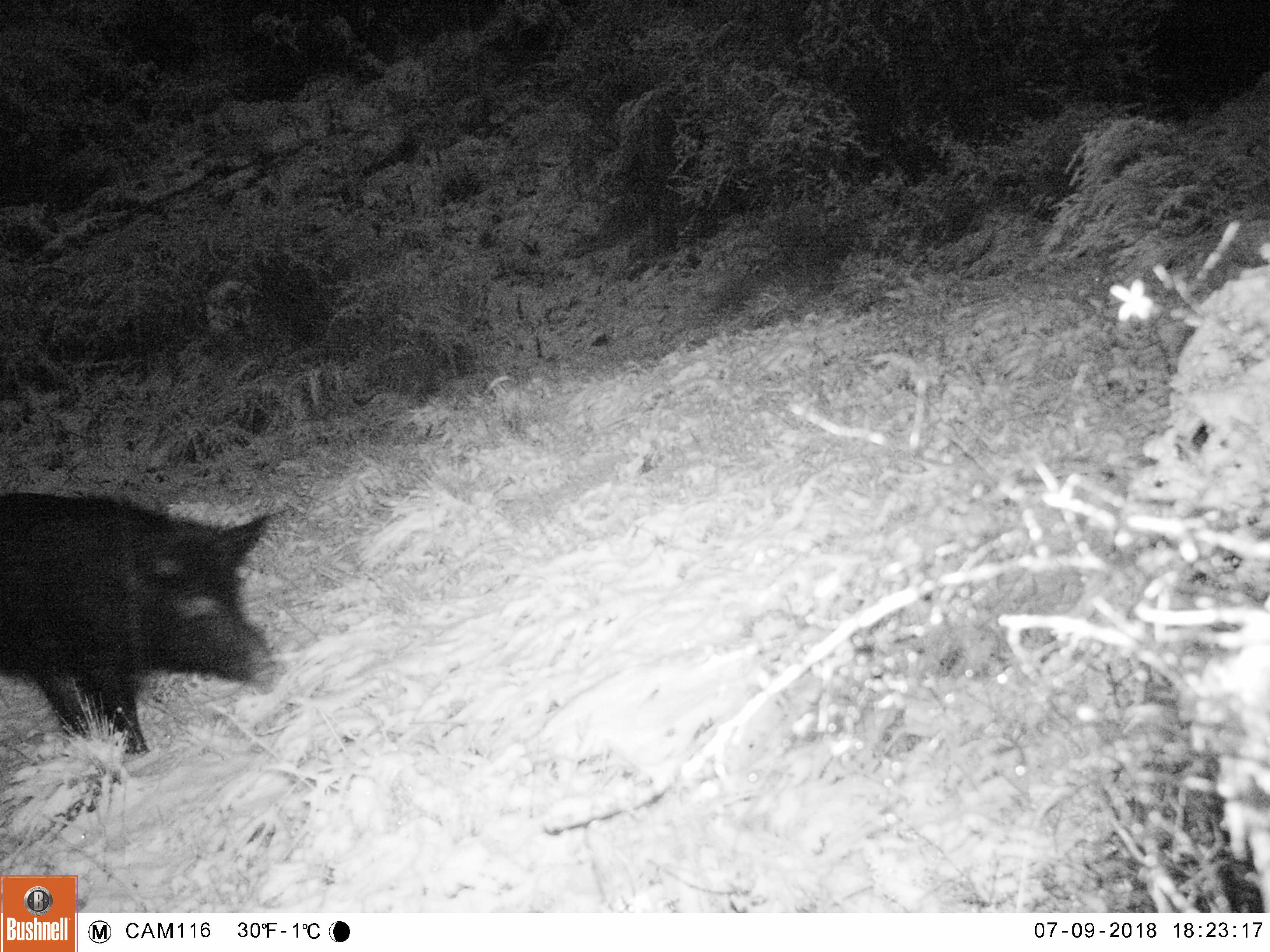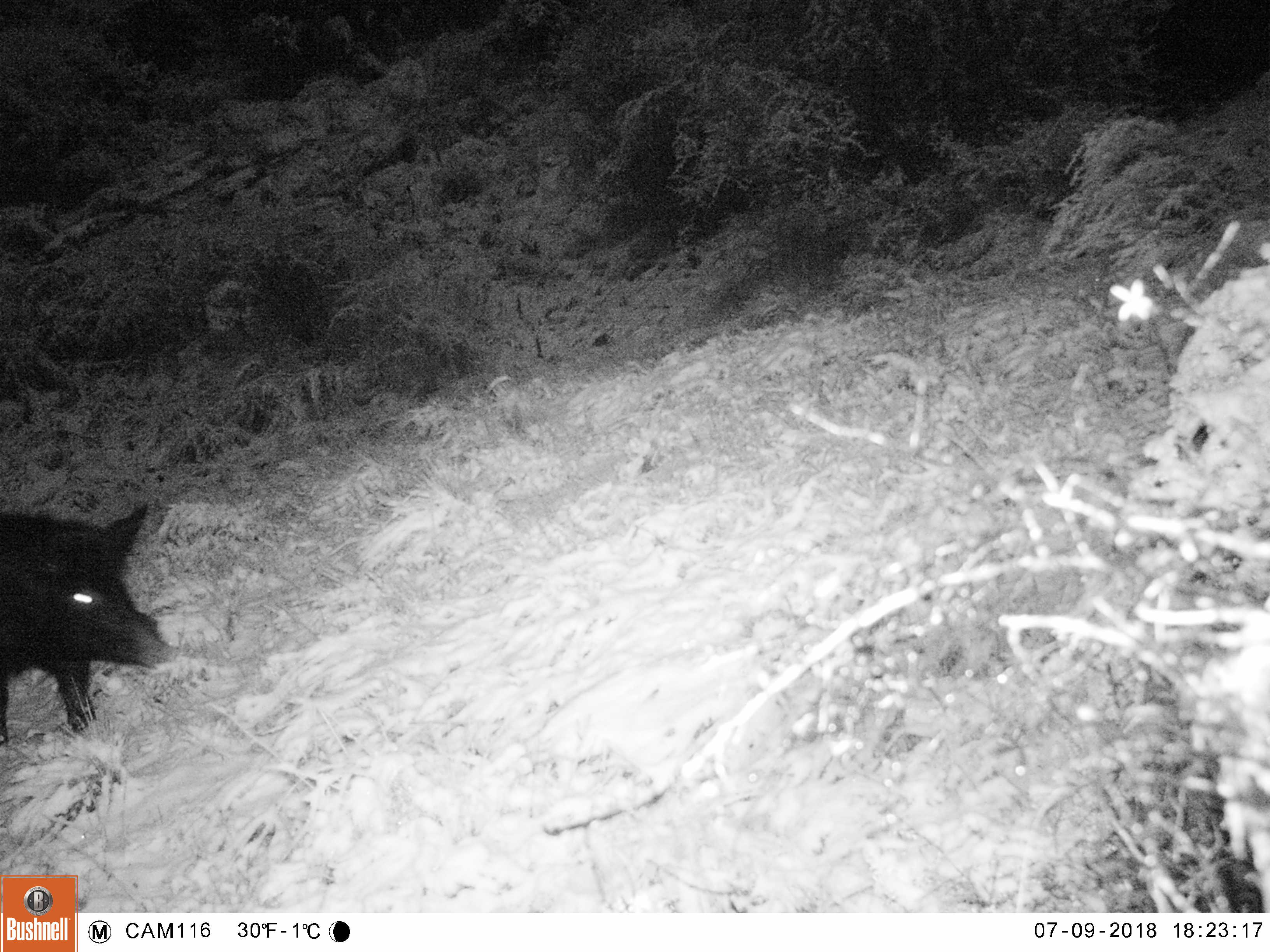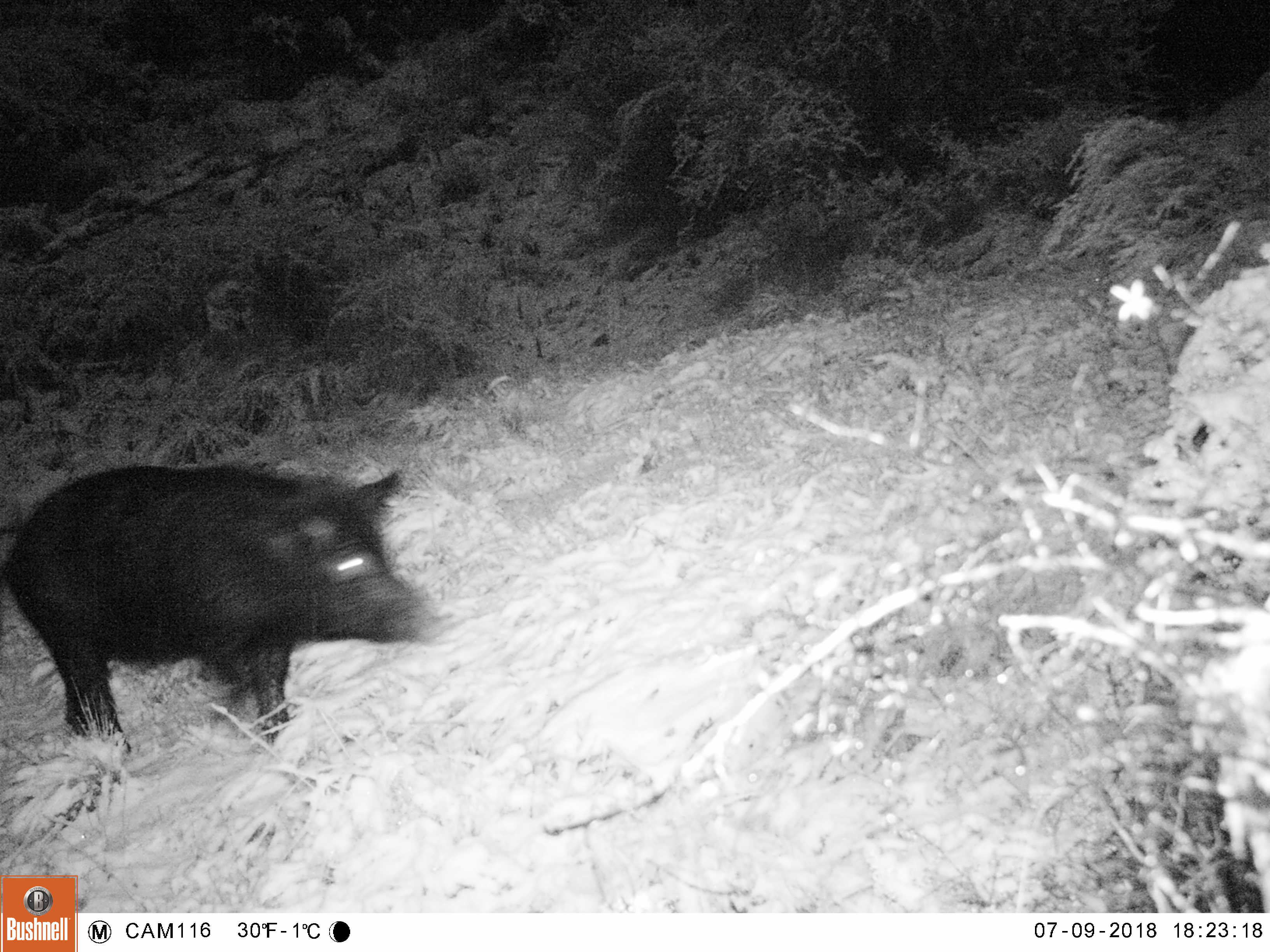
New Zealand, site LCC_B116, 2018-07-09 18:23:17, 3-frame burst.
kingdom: Animalia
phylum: Chordata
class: Mammalia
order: Artiodactyla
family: Suidae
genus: Sus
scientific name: Sus scrofa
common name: pig